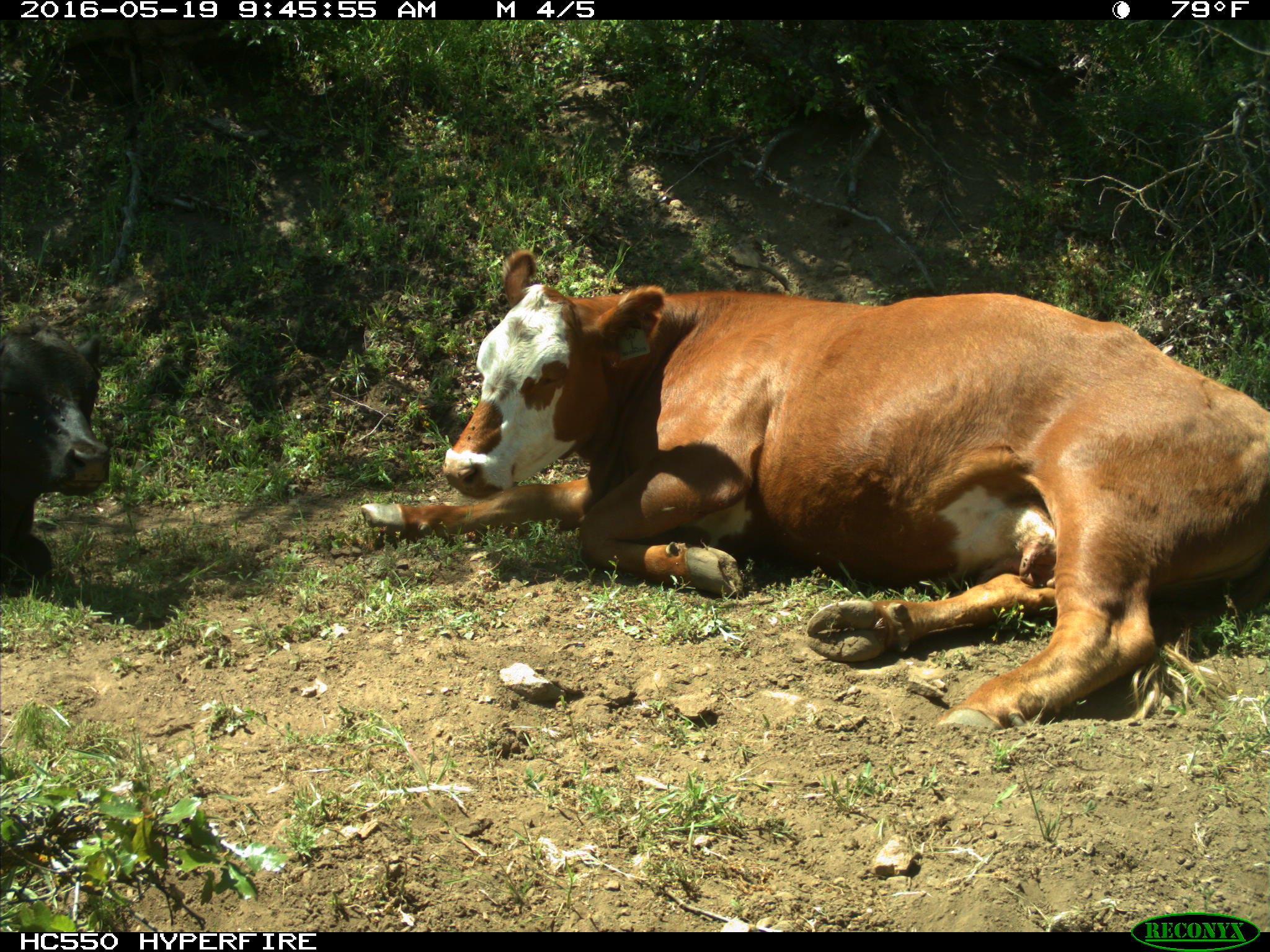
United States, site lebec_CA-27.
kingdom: Animalia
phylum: Chordata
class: Mammalia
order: Artiodactyla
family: Bovidae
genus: Bos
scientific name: Bos taurus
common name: domestic cow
Bos taurus (domestic cow).